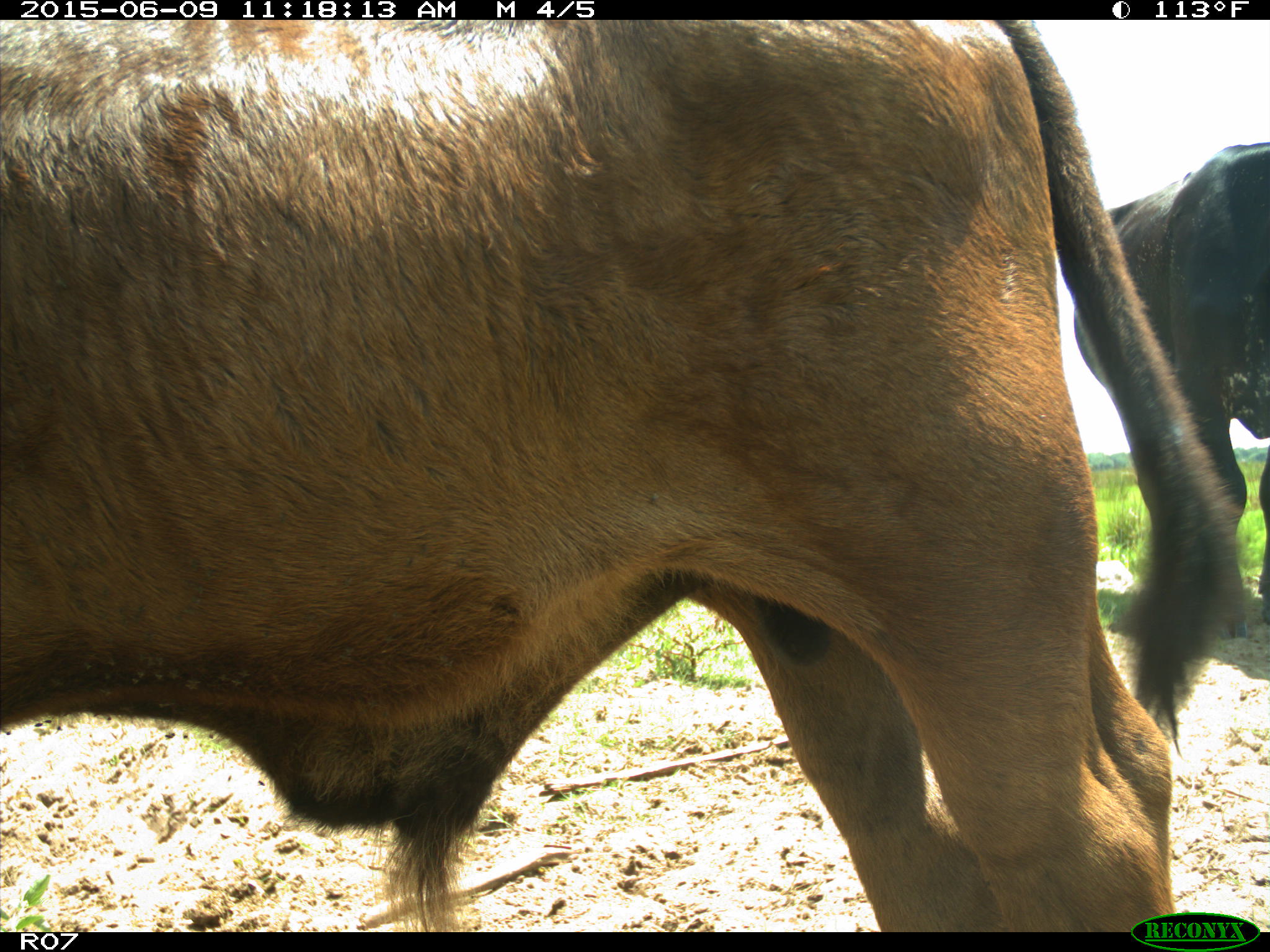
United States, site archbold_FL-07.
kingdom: Animalia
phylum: Chordata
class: Mammalia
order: Artiodactyla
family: Bovidae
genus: Bos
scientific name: Bos taurus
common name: domestic cow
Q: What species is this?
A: Bos taurus (domestic cow).